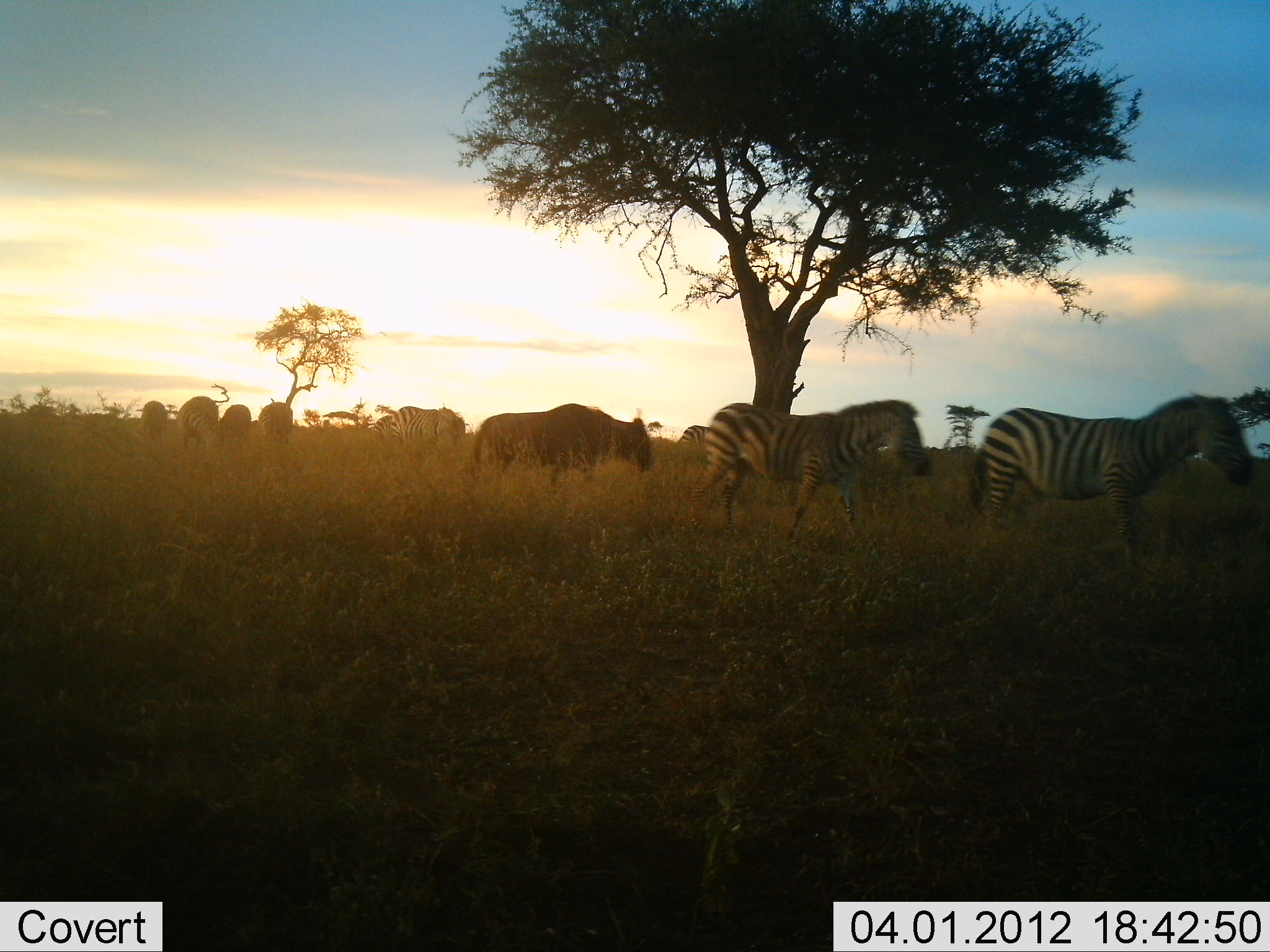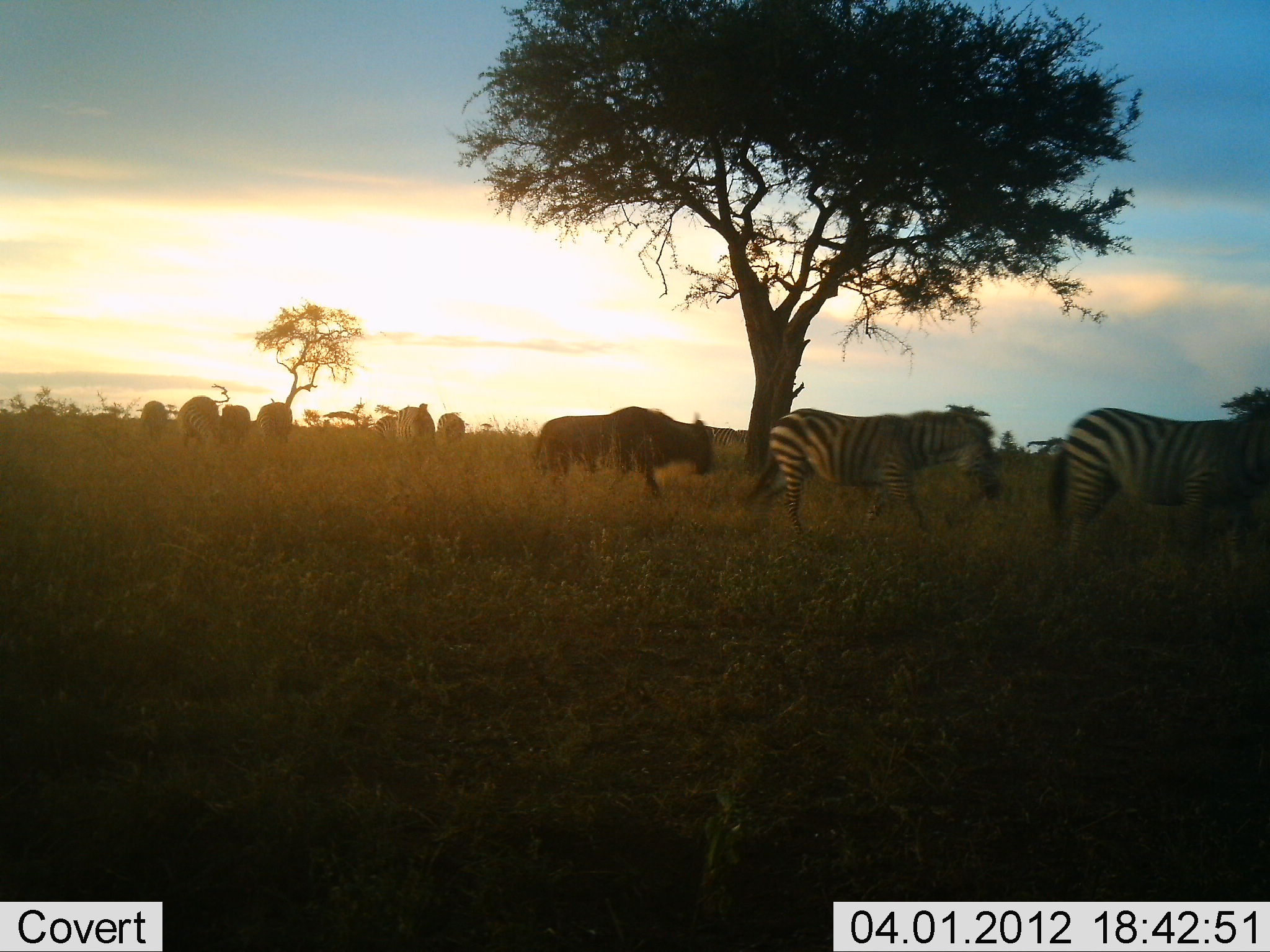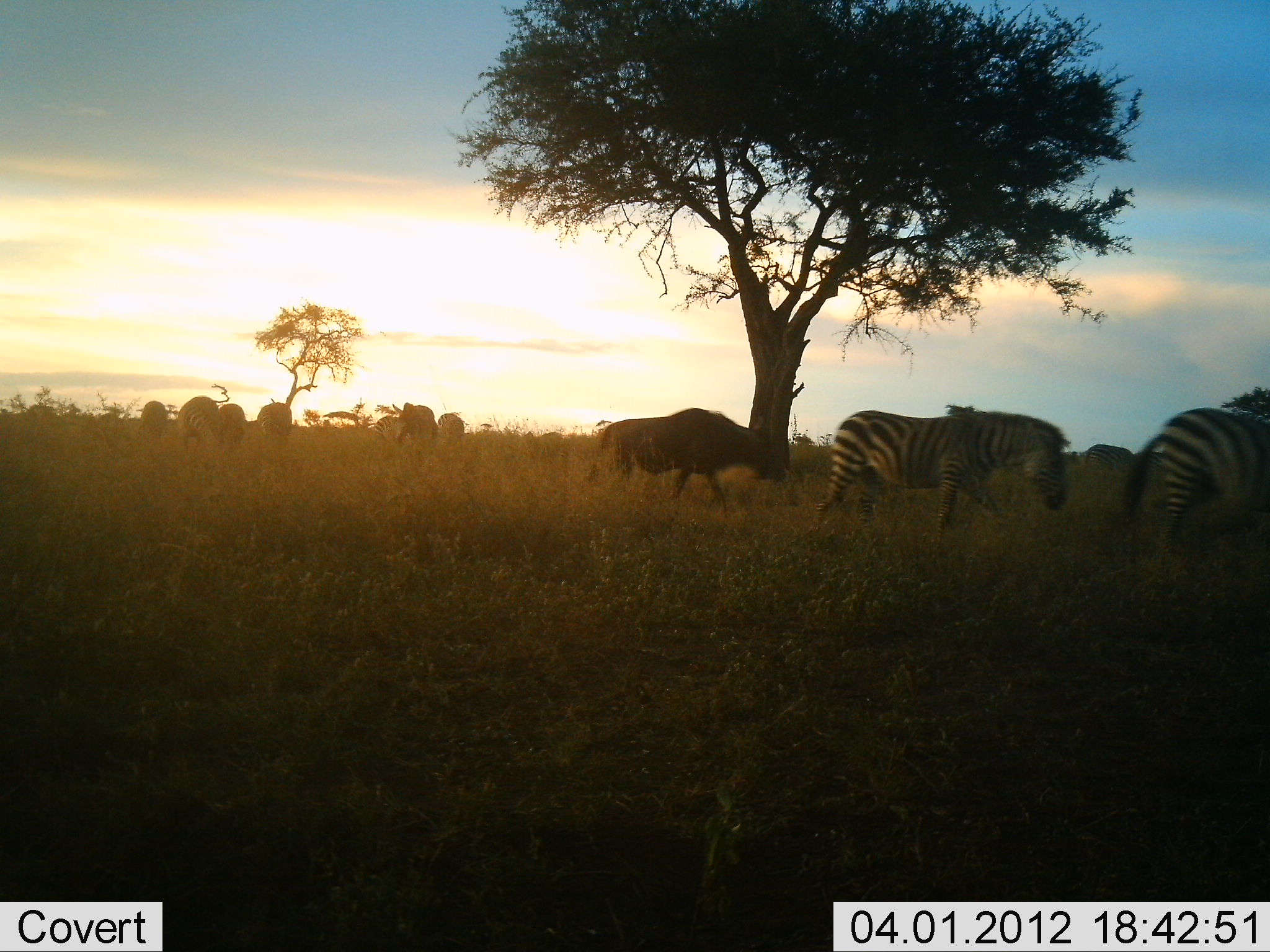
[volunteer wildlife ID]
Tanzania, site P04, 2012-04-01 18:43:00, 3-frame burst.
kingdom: Animalia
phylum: Chordata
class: Mammalia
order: Artiodactyla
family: Bovidae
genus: Connochaetes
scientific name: Connochaetes taurinus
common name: blue wildebeest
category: wildebeest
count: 7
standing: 23%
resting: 4%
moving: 96%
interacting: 0%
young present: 0%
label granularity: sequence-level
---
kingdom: Animalia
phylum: Chordata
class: Mammalia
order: Perissodactyla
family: Equidae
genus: Equus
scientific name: Equus quagga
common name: plains zebra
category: zebra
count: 3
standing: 10%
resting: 0%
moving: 97%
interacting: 0%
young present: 0%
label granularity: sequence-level